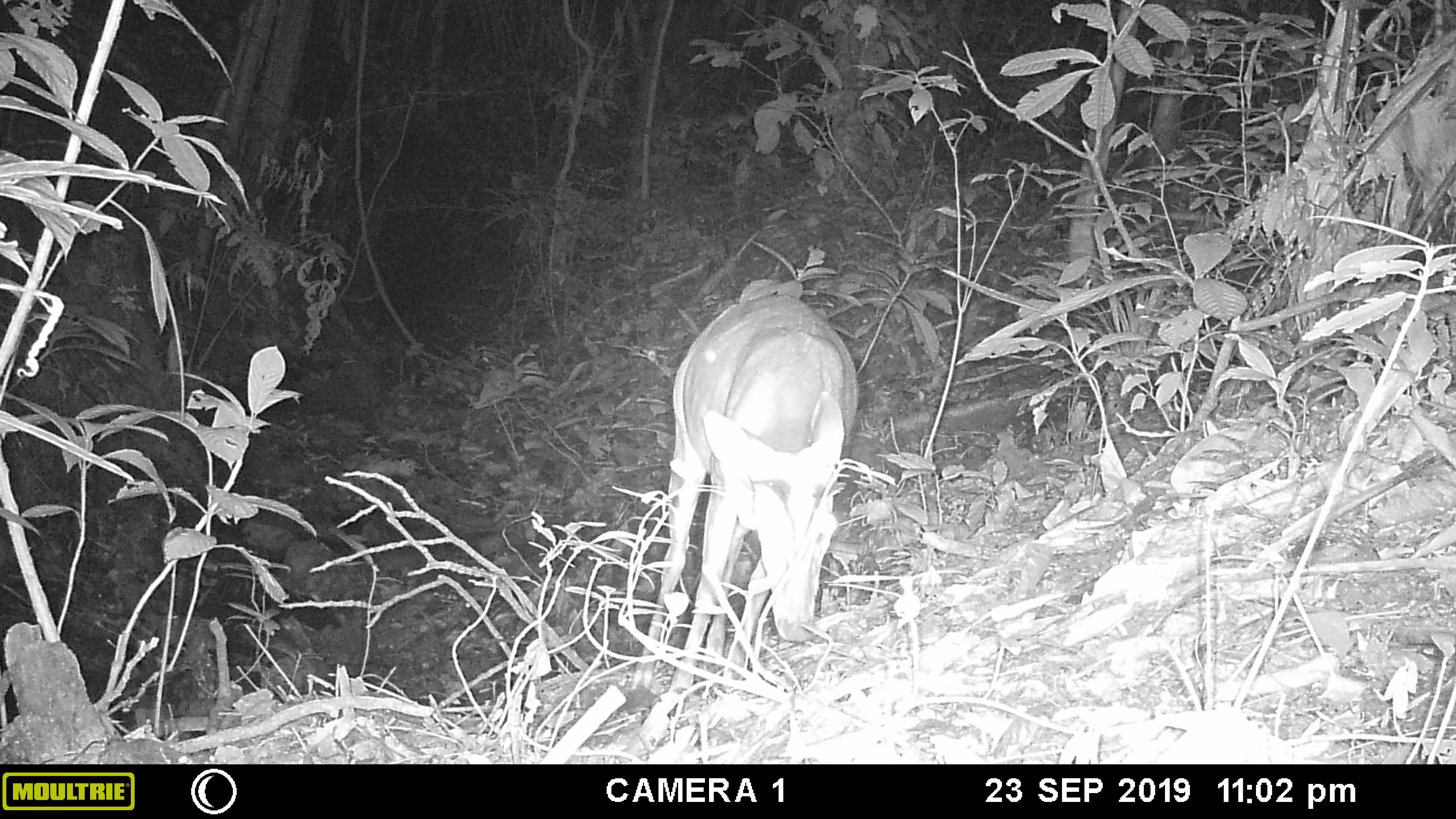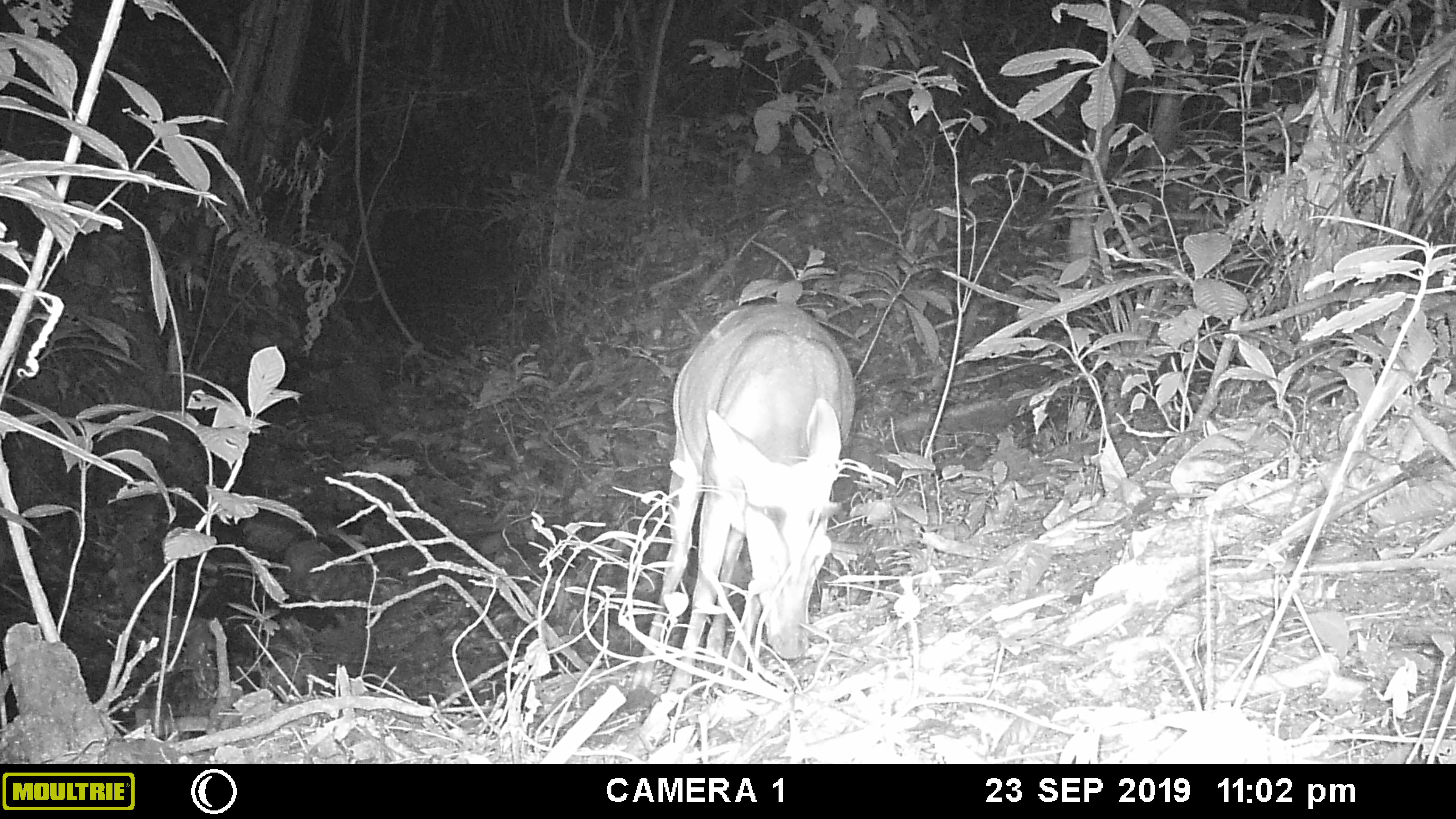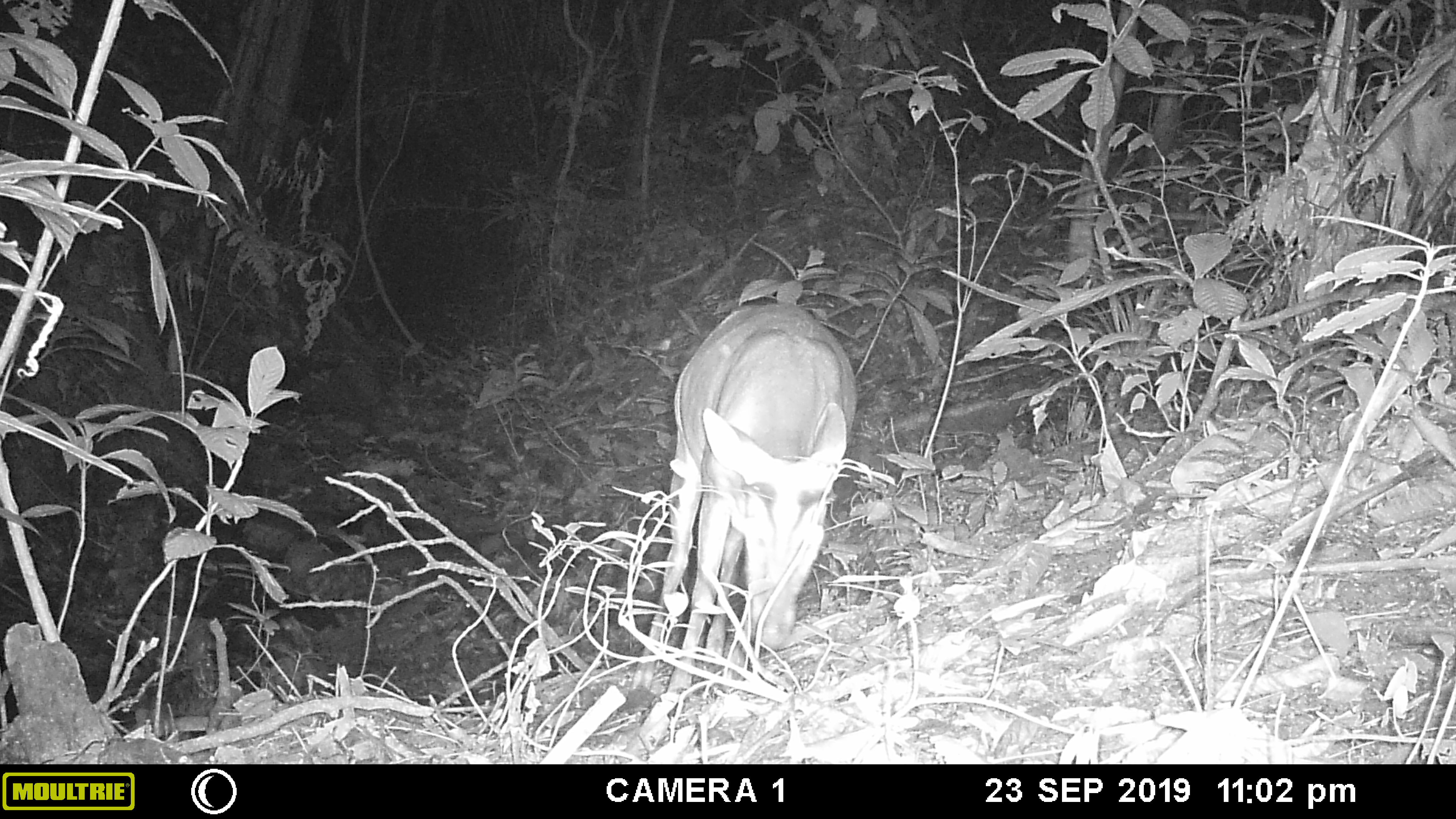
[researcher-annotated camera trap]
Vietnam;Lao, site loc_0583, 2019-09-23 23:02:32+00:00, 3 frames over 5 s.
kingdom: Animalia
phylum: Chordata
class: Mammalia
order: Artiodactyla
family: Cervidae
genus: Muntiacus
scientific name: Muntiacus muntjak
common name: red muntjac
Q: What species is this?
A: Red muntjac (Muntiacus muntjak).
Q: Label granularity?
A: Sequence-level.